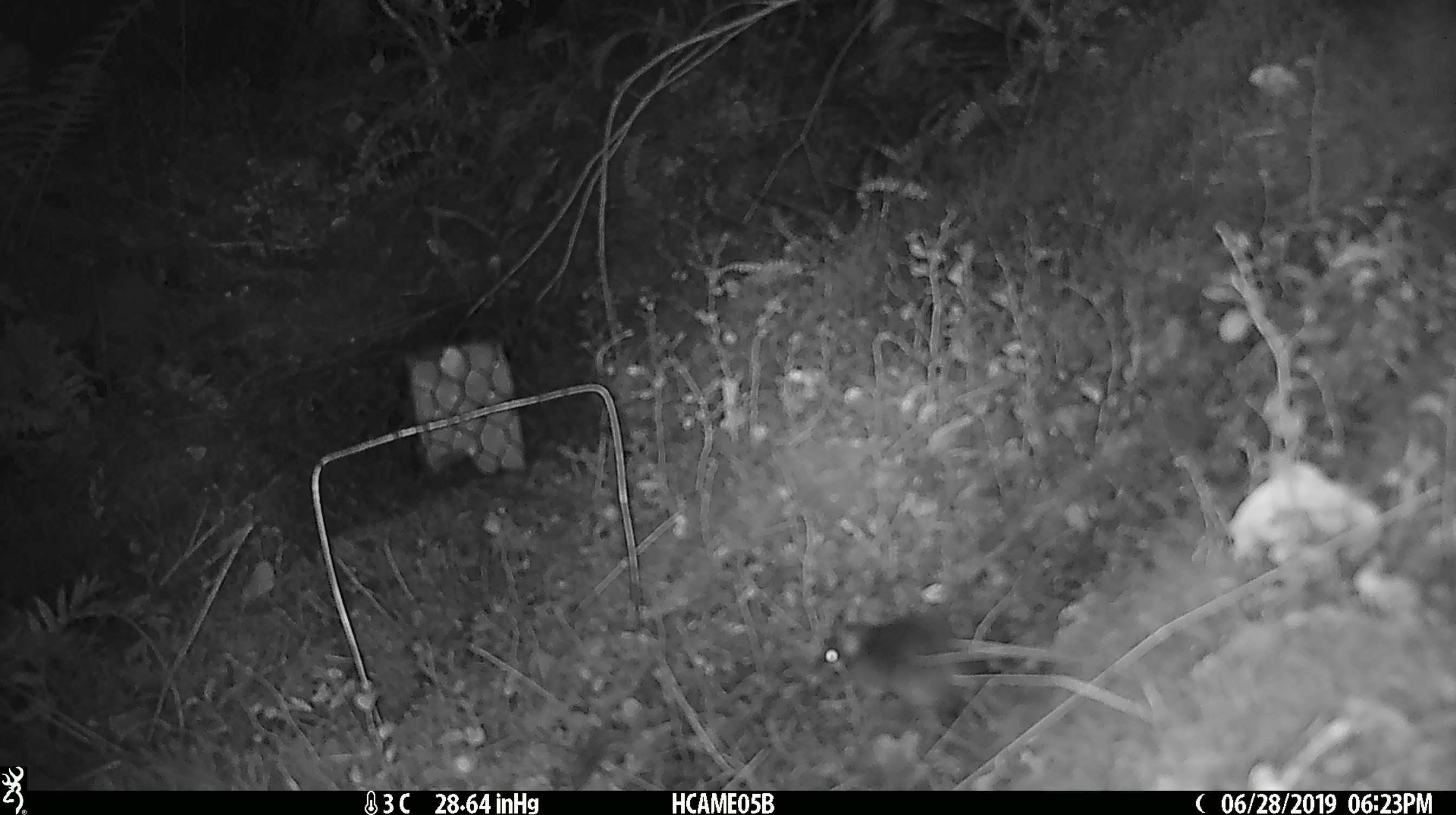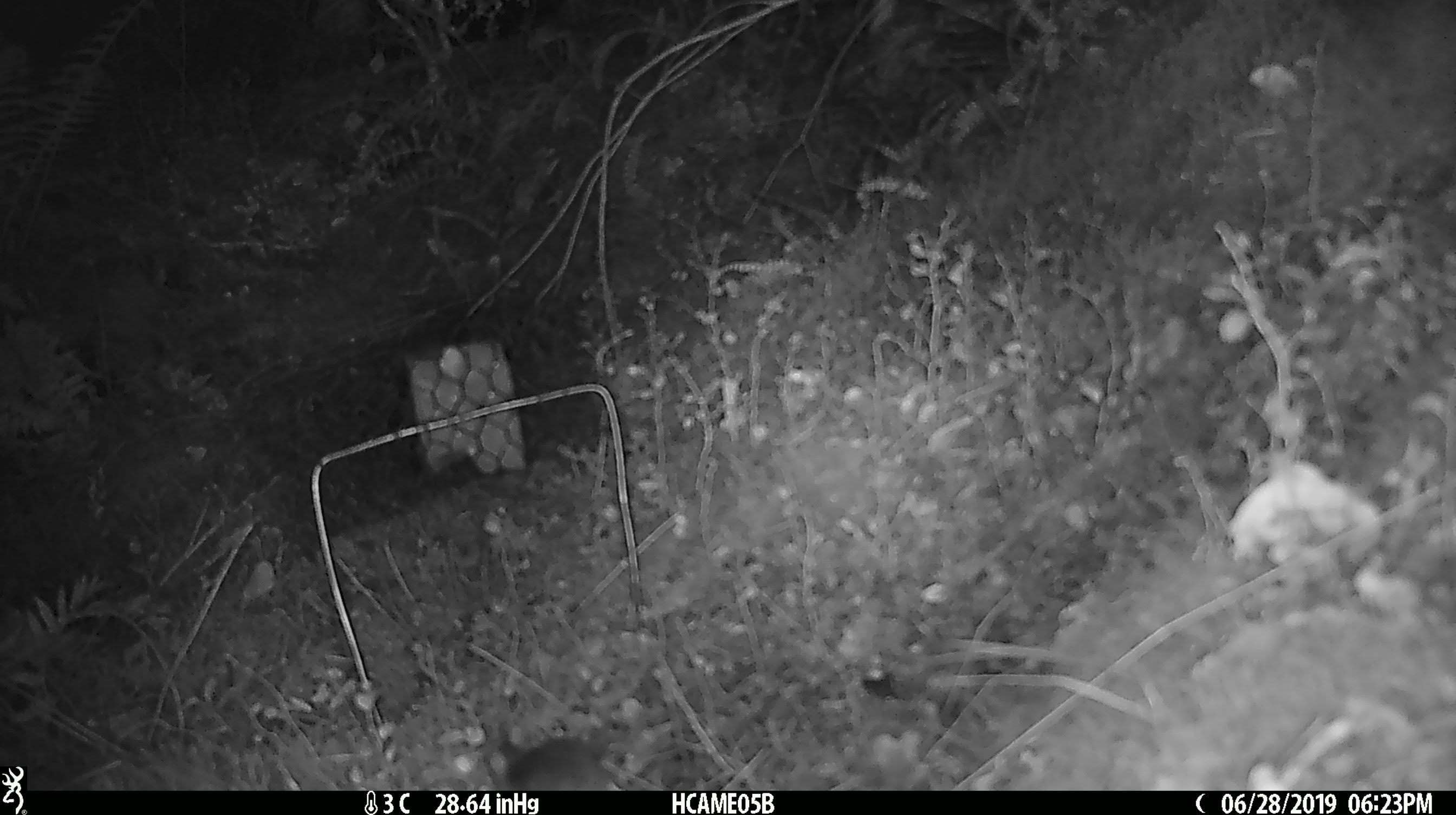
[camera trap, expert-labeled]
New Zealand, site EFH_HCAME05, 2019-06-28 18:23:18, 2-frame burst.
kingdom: Animalia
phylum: Chordata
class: Mammalia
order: Rodentia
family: Muridae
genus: Mus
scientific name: Mus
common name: mouse